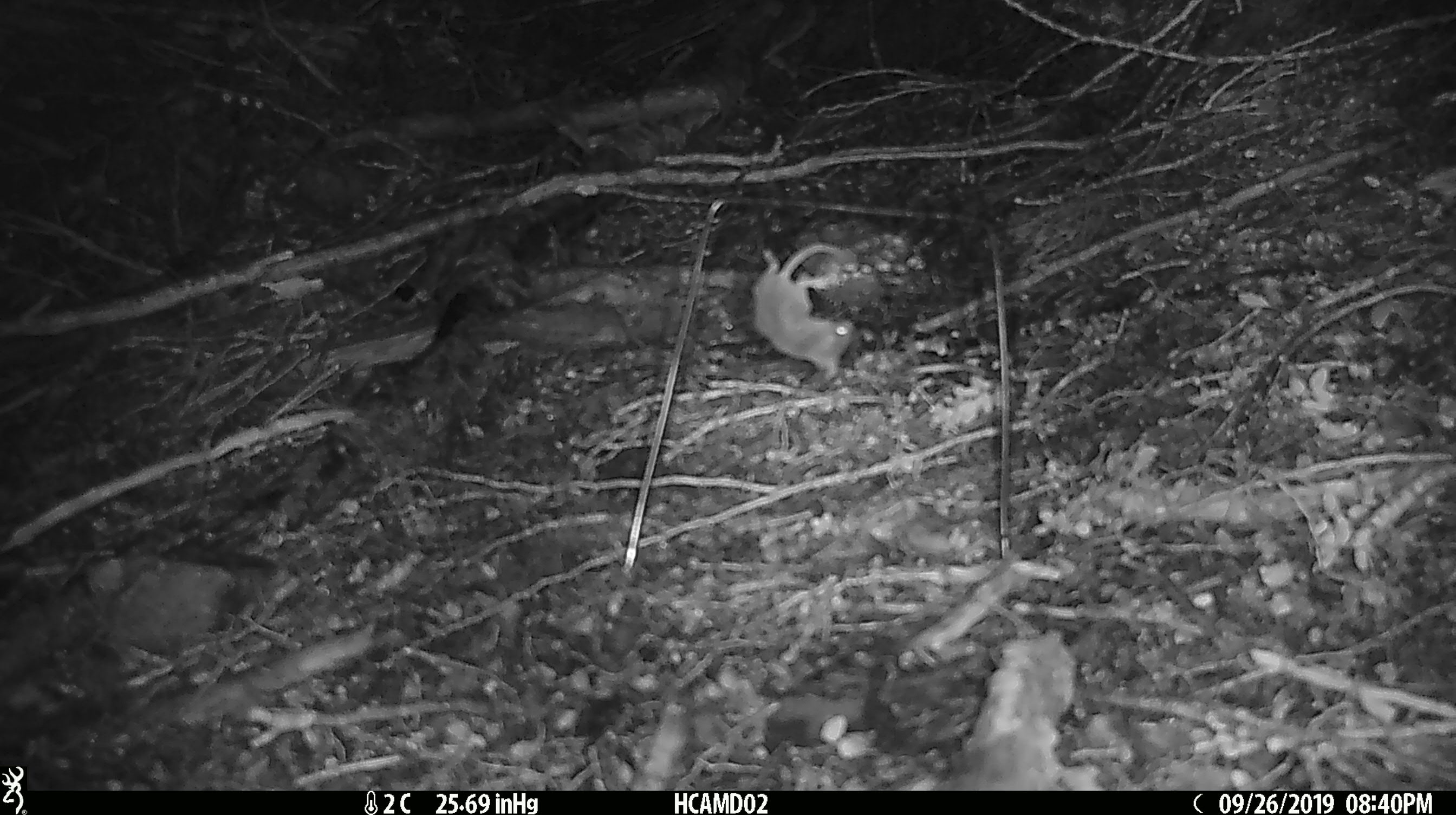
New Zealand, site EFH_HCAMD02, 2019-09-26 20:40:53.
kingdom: Animalia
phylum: Chordata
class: Mammalia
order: Rodentia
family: Muridae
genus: Mus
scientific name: Mus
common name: mouse